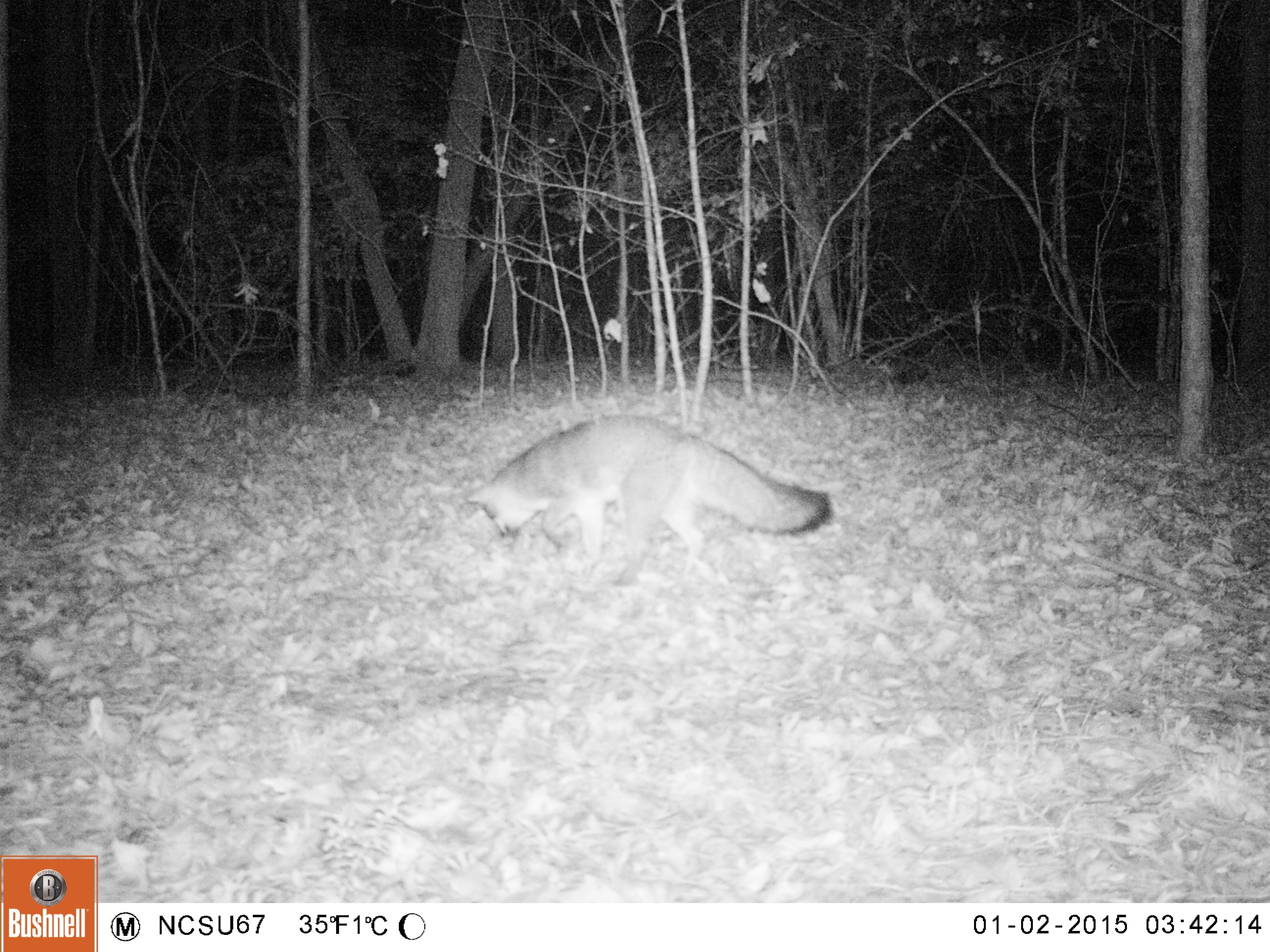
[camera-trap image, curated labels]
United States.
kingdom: Animalia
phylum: Chordata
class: Mammalia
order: Carnivora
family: Canidae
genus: Urocyon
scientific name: Urocyon cinereoargenteus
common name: gray fox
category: Grey Fox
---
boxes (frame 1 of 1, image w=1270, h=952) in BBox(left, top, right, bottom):
Grey Fox: BBox(445, 398, 837, 579)